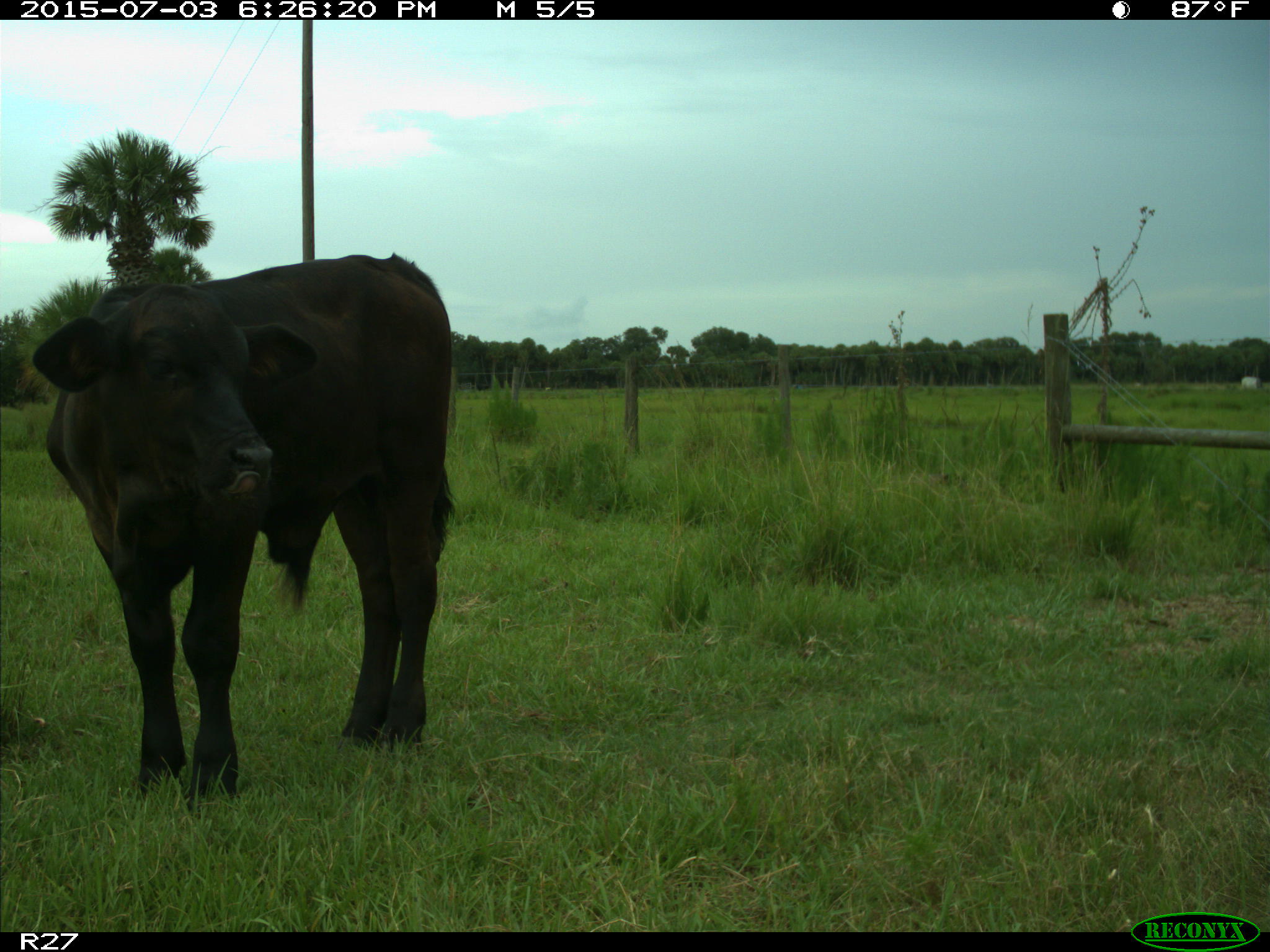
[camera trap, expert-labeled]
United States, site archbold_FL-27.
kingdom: Animalia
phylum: Chordata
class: Mammalia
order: Artiodactyla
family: Bovidae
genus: Bos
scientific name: Bos taurus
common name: domestic cow